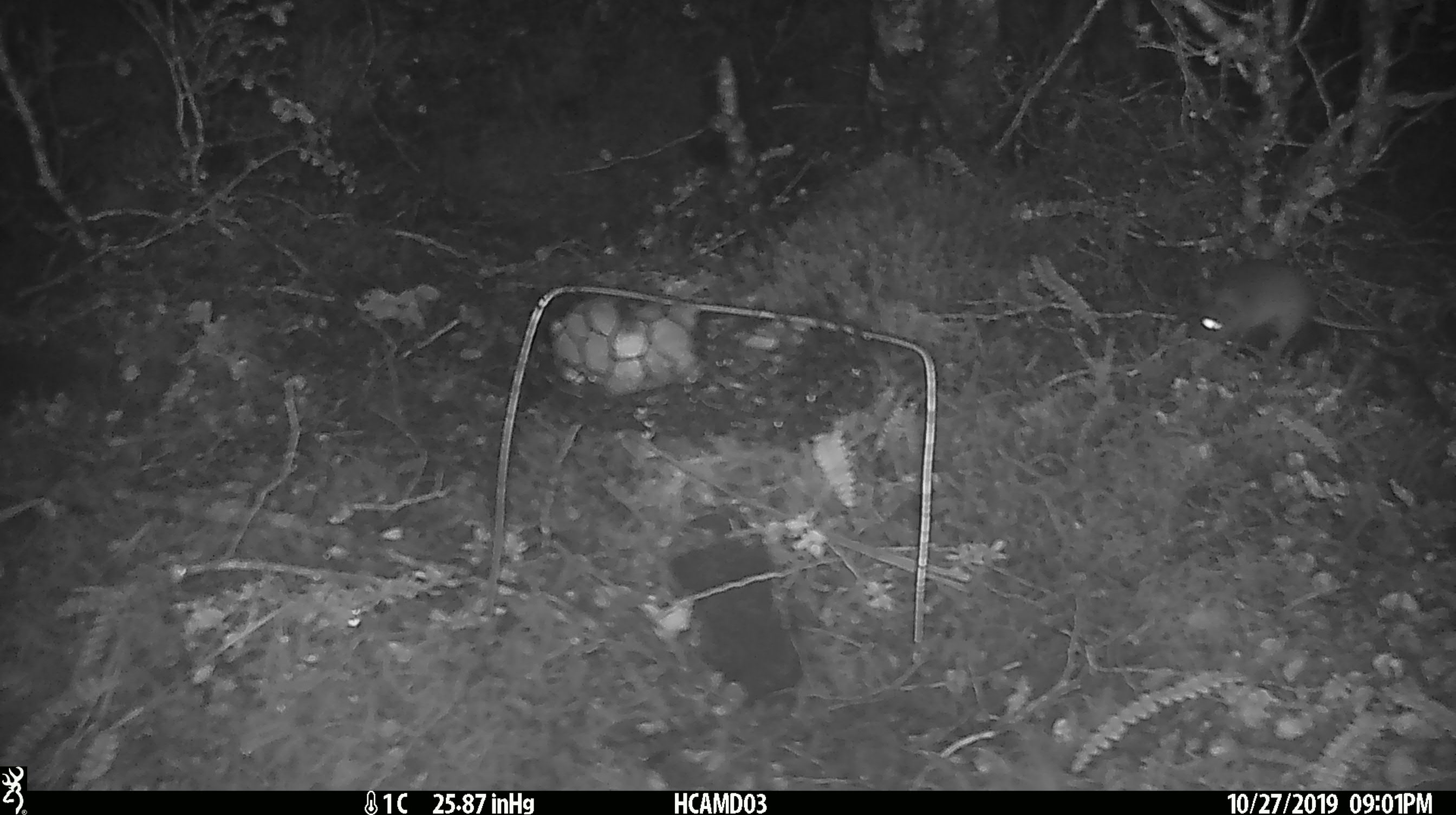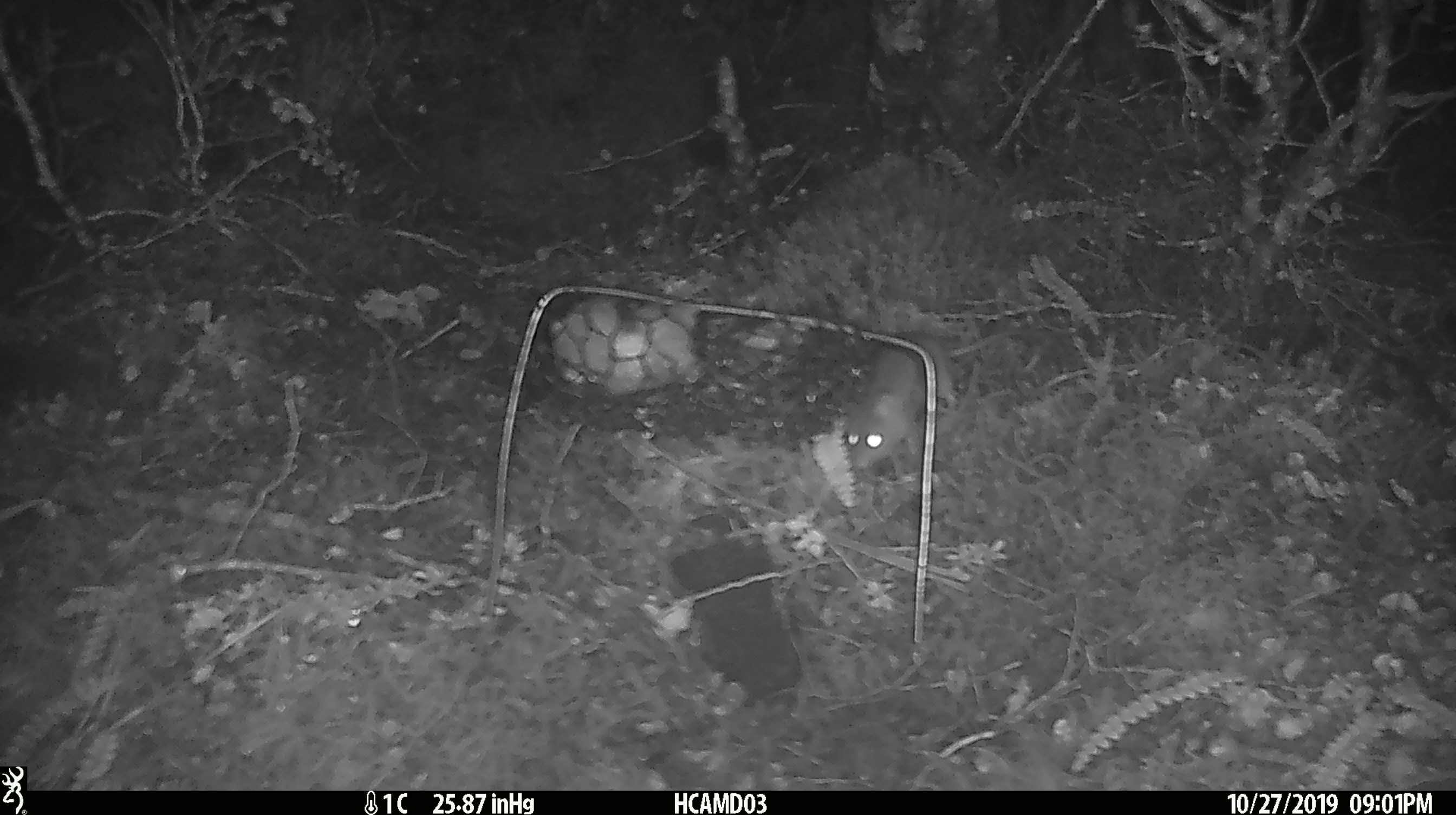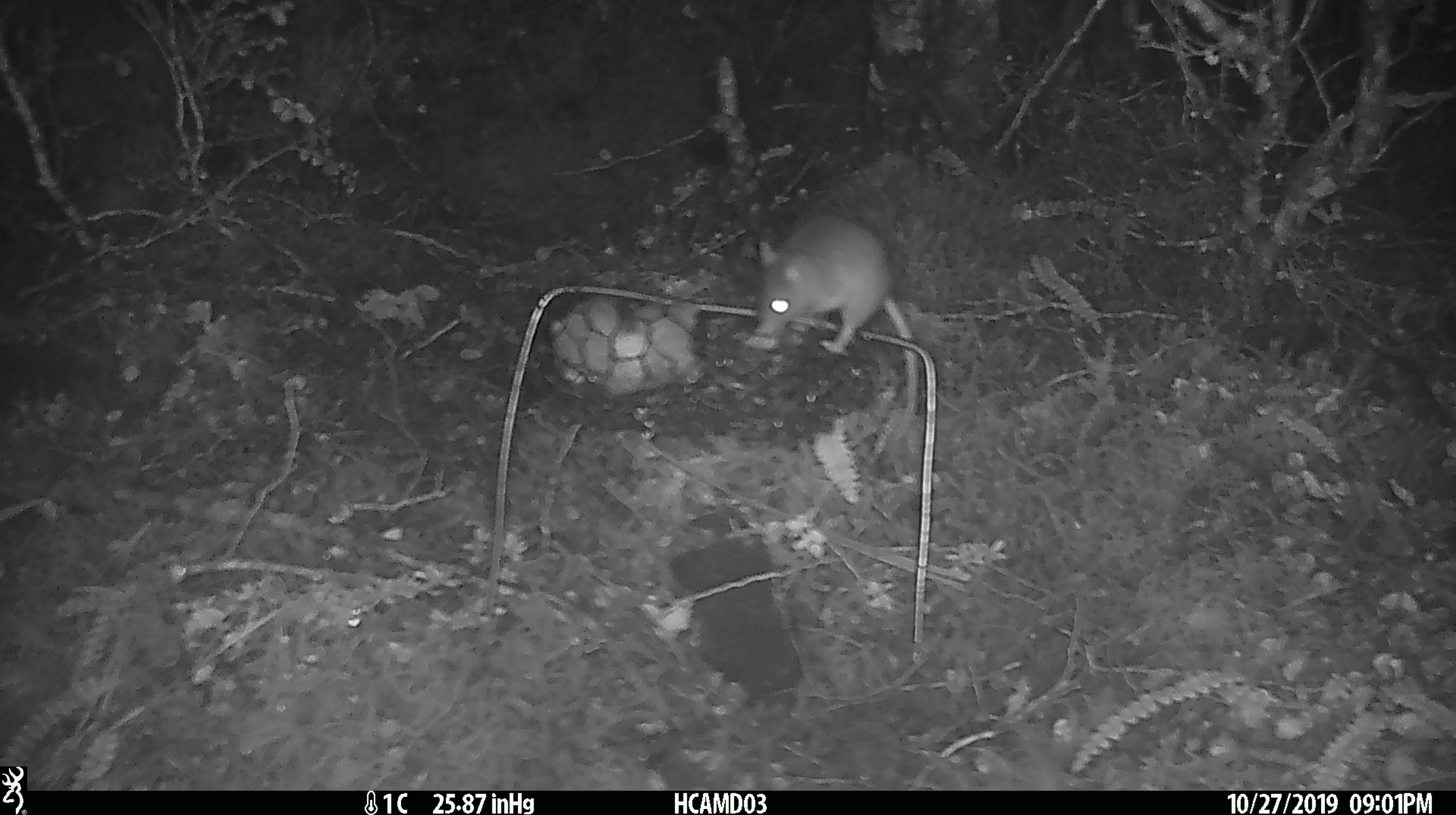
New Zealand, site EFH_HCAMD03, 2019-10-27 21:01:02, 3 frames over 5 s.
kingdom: Animalia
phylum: Chordata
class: Mammalia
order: Rodentia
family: Muridae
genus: Mus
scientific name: Mus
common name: mouse